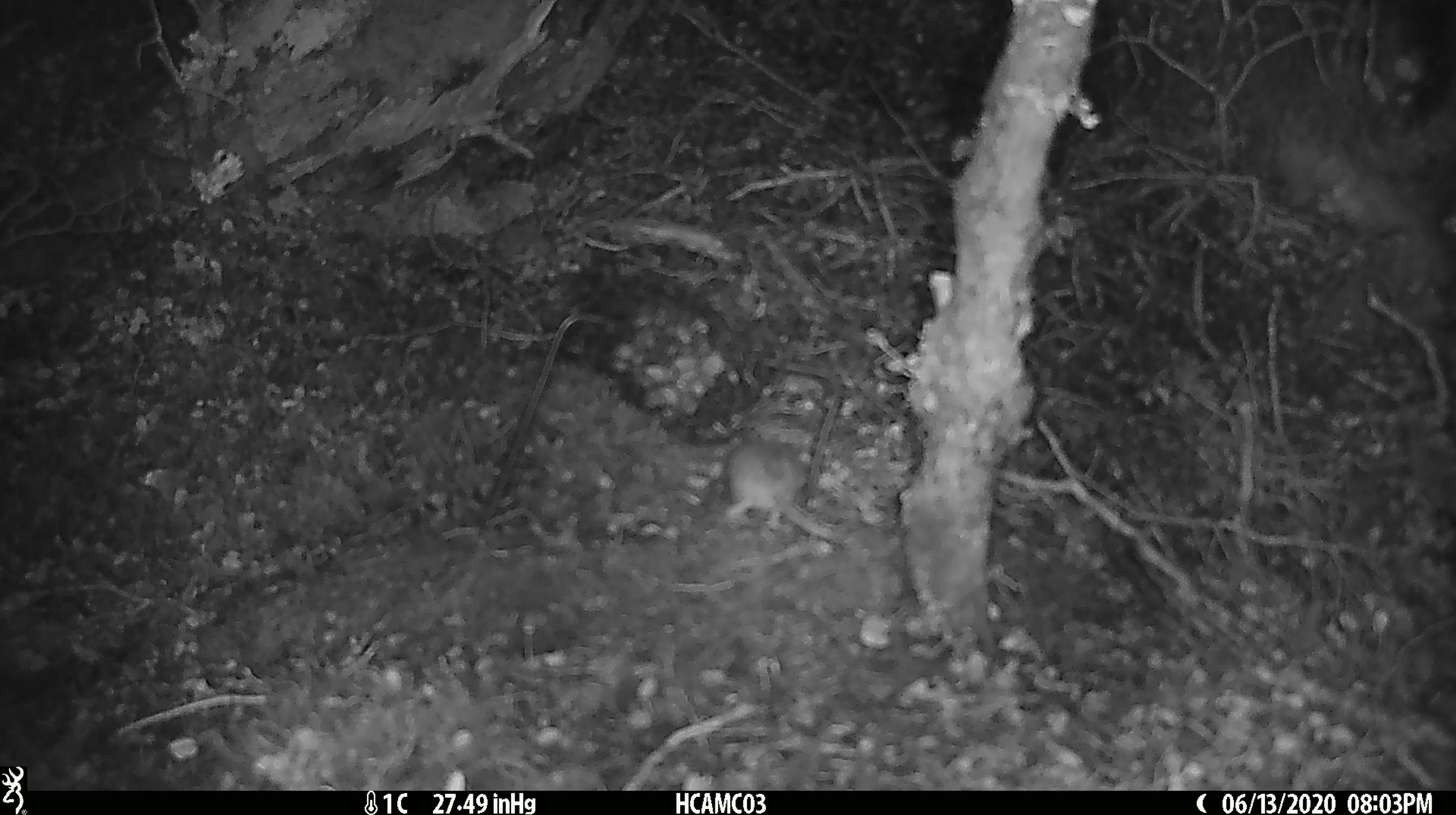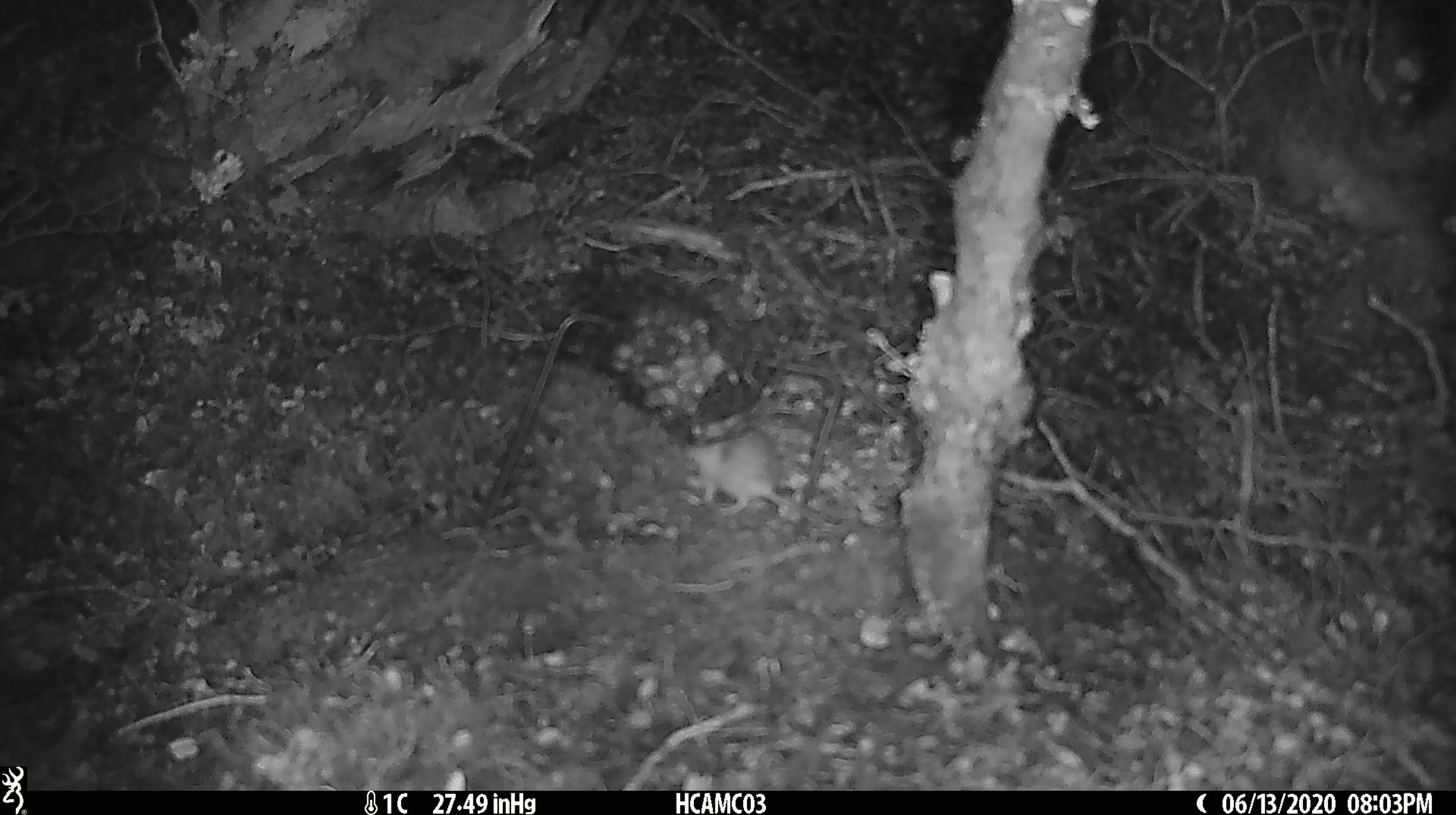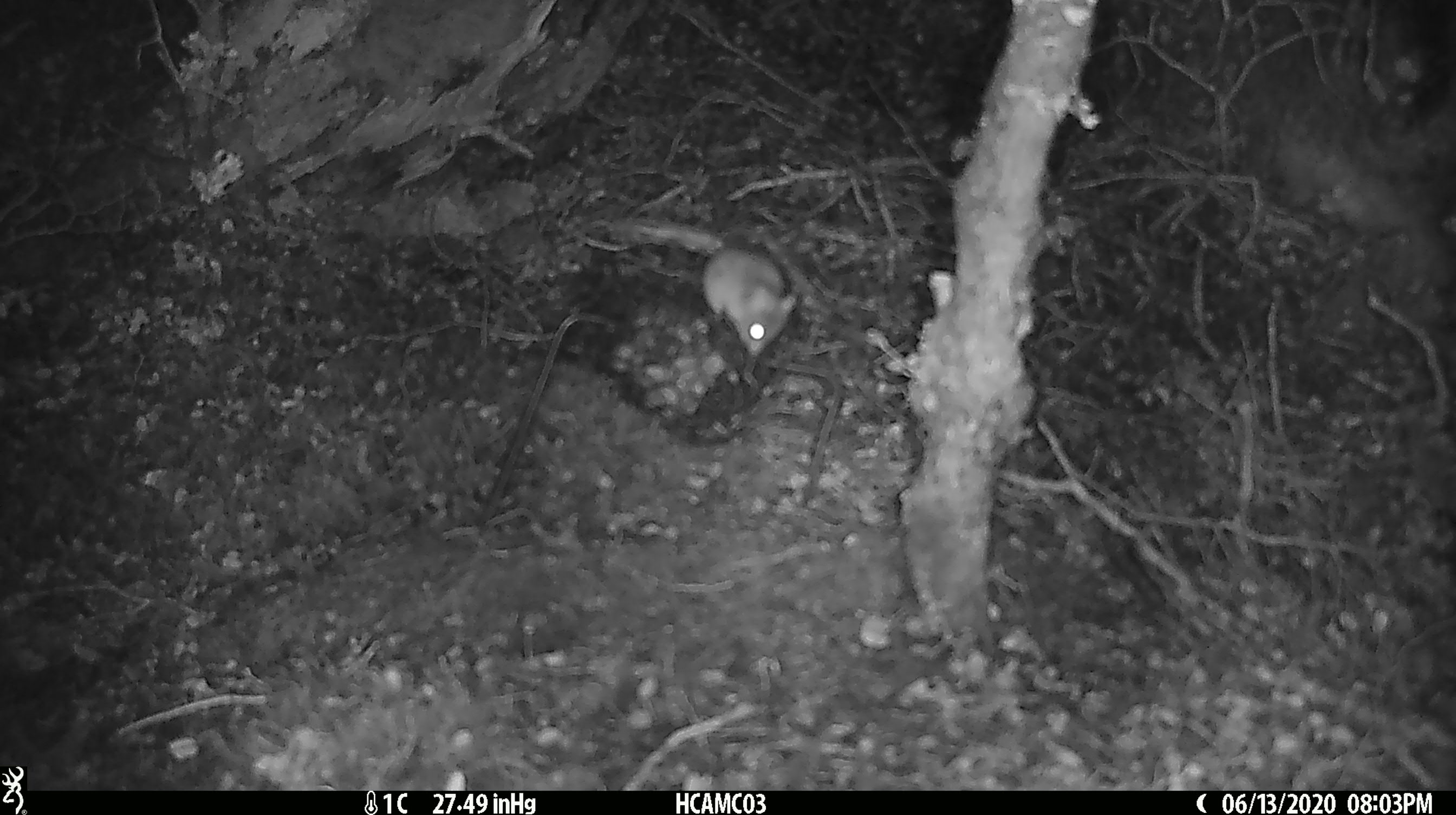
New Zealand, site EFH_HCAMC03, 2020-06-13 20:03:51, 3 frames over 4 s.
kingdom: Animalia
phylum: Chordata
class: Mammalia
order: Rodentia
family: Muridae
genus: Mus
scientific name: Mus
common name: mouse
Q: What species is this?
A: Mouse (Mus).